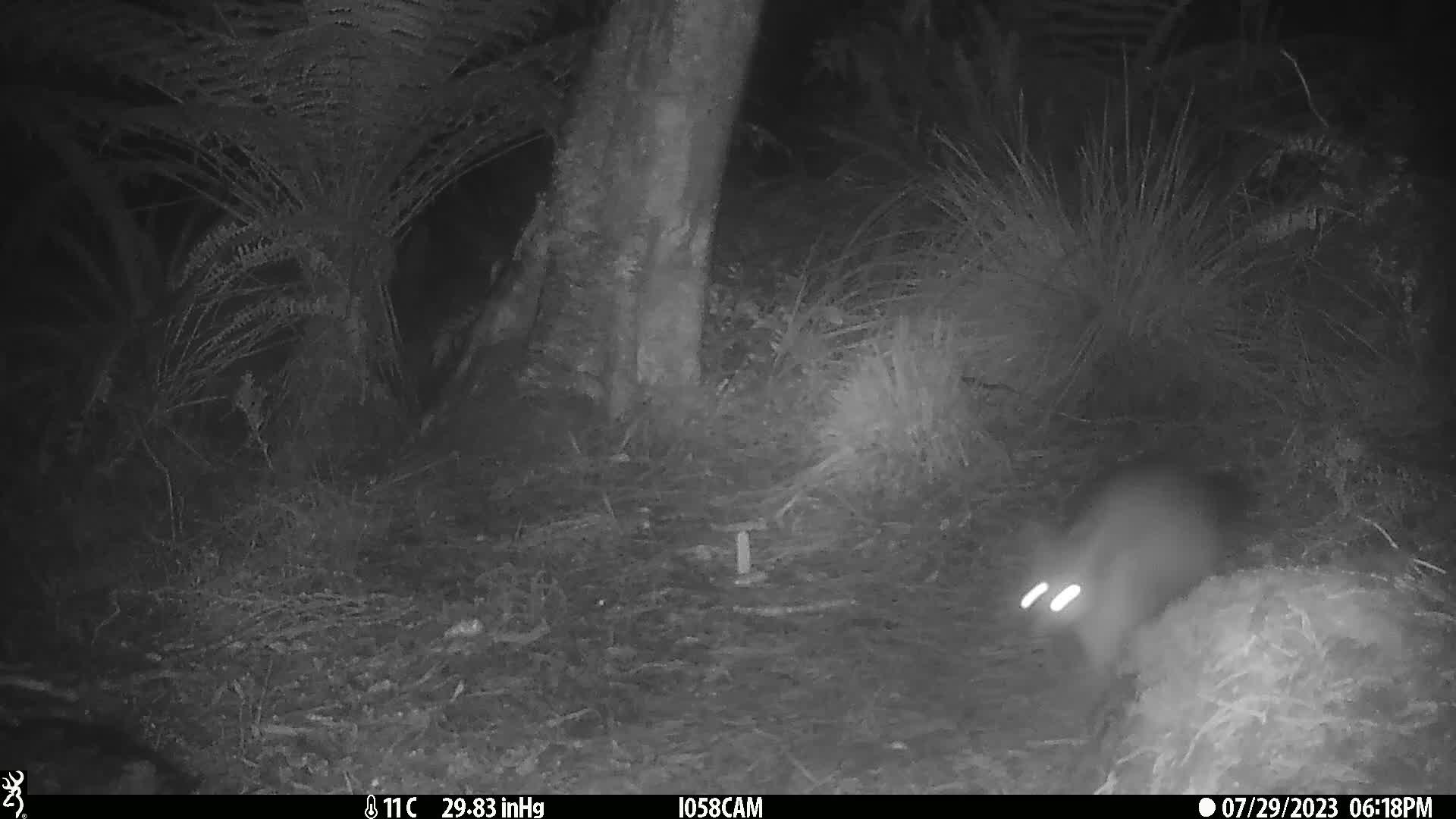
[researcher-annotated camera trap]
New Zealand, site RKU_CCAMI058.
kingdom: Animalia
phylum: Chordata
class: Mammalia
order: Diprotodontia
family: Phalangeridae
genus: Trichosurus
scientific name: Trichosurus vulpecula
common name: common brushtail possum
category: possum